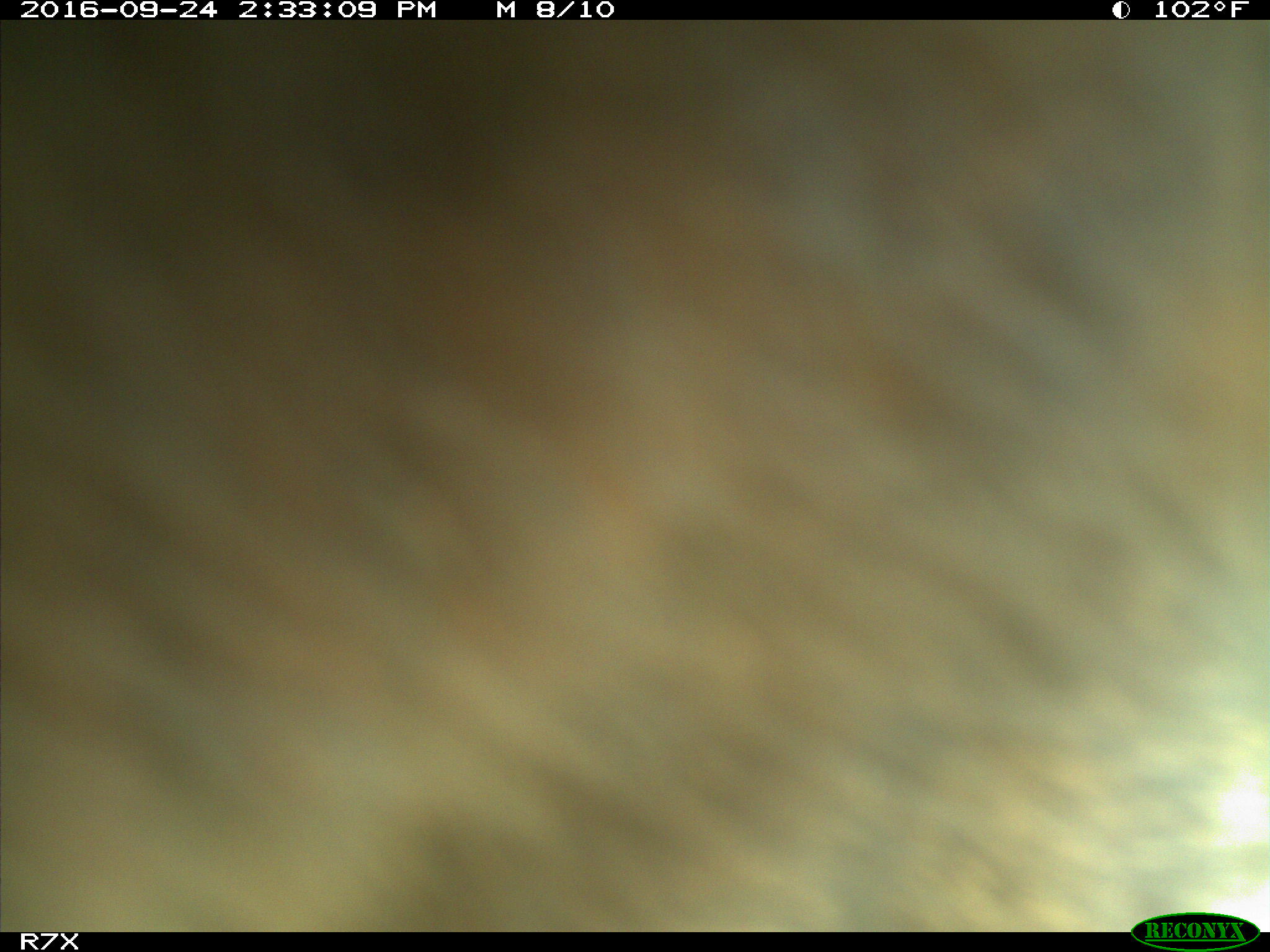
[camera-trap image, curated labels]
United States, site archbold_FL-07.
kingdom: Animalia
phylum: Chordata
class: Mammalia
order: Artiodactyla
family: Bovidae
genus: Bos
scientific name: Bos taurus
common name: domestic cow